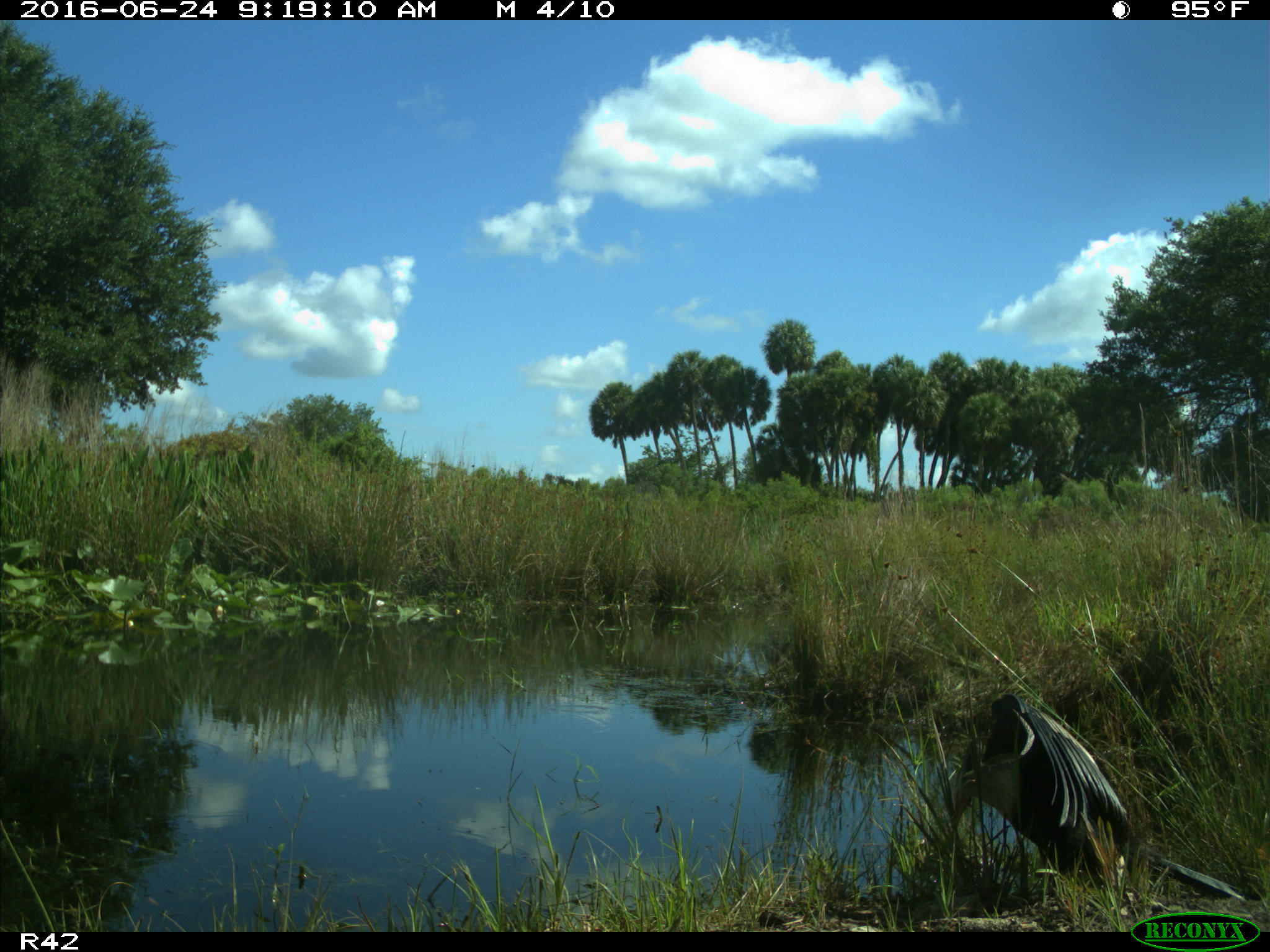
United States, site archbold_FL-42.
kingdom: Animalia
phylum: Chordata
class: Aves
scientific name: Aves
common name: birds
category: unidentified bird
Unidentified bird (birds) (Aves).